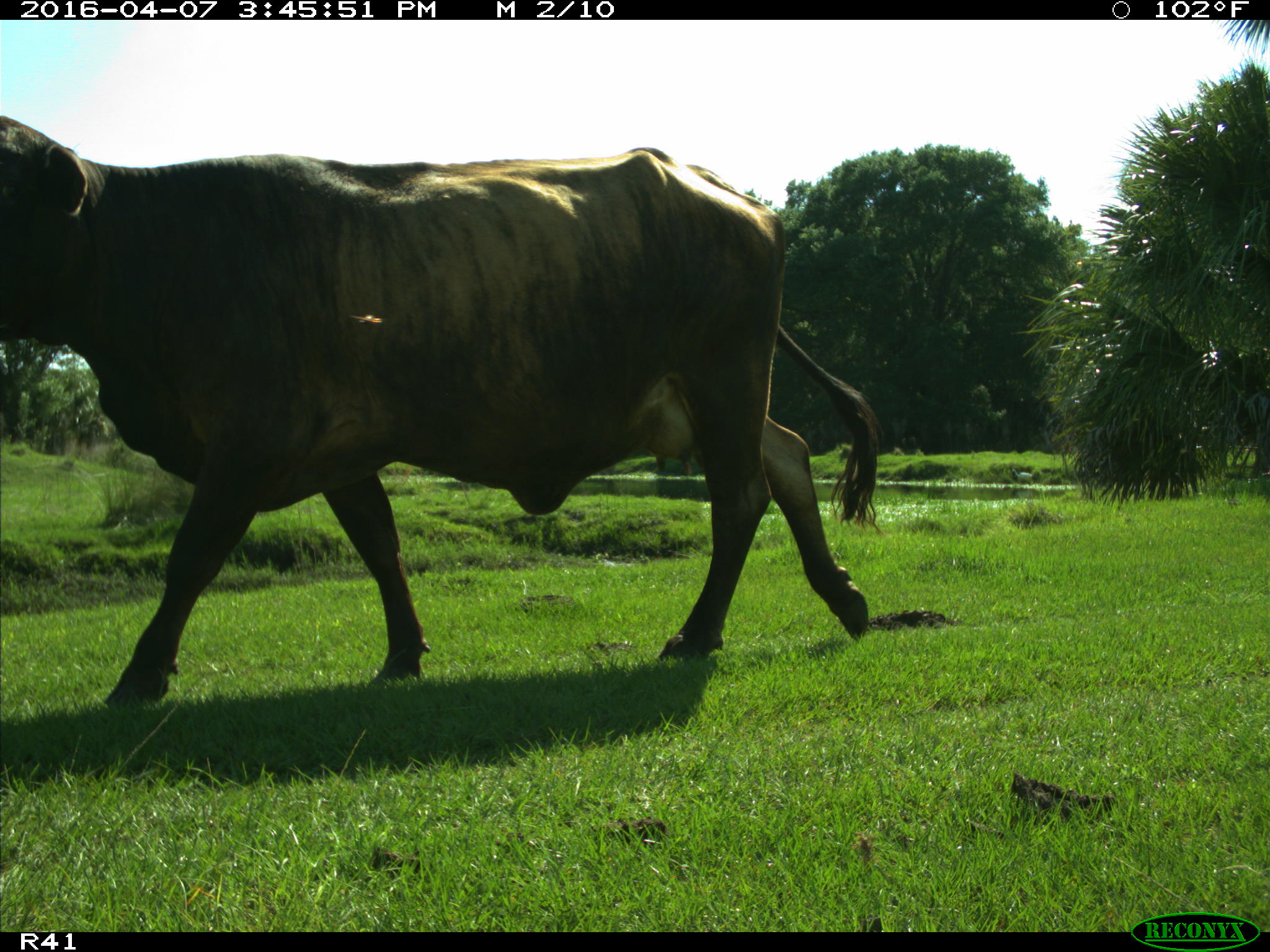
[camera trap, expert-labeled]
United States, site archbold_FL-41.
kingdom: Animalia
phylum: Chordata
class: Mammalia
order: Artiodactyla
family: Bovidae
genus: Bos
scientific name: Bos taurus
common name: domestic cow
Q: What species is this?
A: Bos taurus (domestic cow).